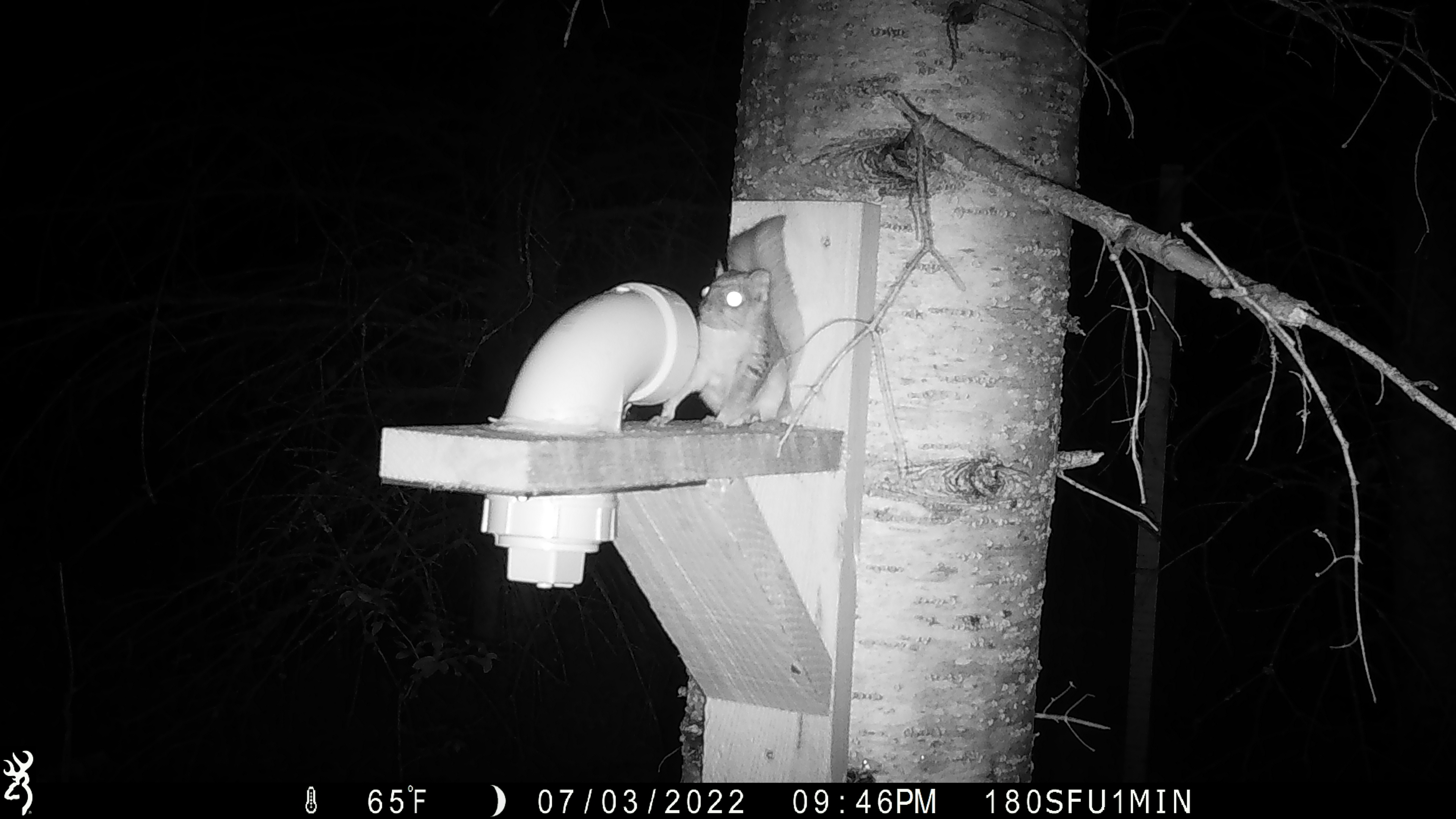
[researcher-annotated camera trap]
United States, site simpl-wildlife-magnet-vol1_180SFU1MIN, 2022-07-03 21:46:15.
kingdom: Animalia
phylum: Chordata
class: Mammalia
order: Rodentia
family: Sciuridae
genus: Glaucomys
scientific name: Glaucomys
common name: flying squirrel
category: flying squirrel sp.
Flying squirrel sp. (flying squirrel) (Glaucomys).